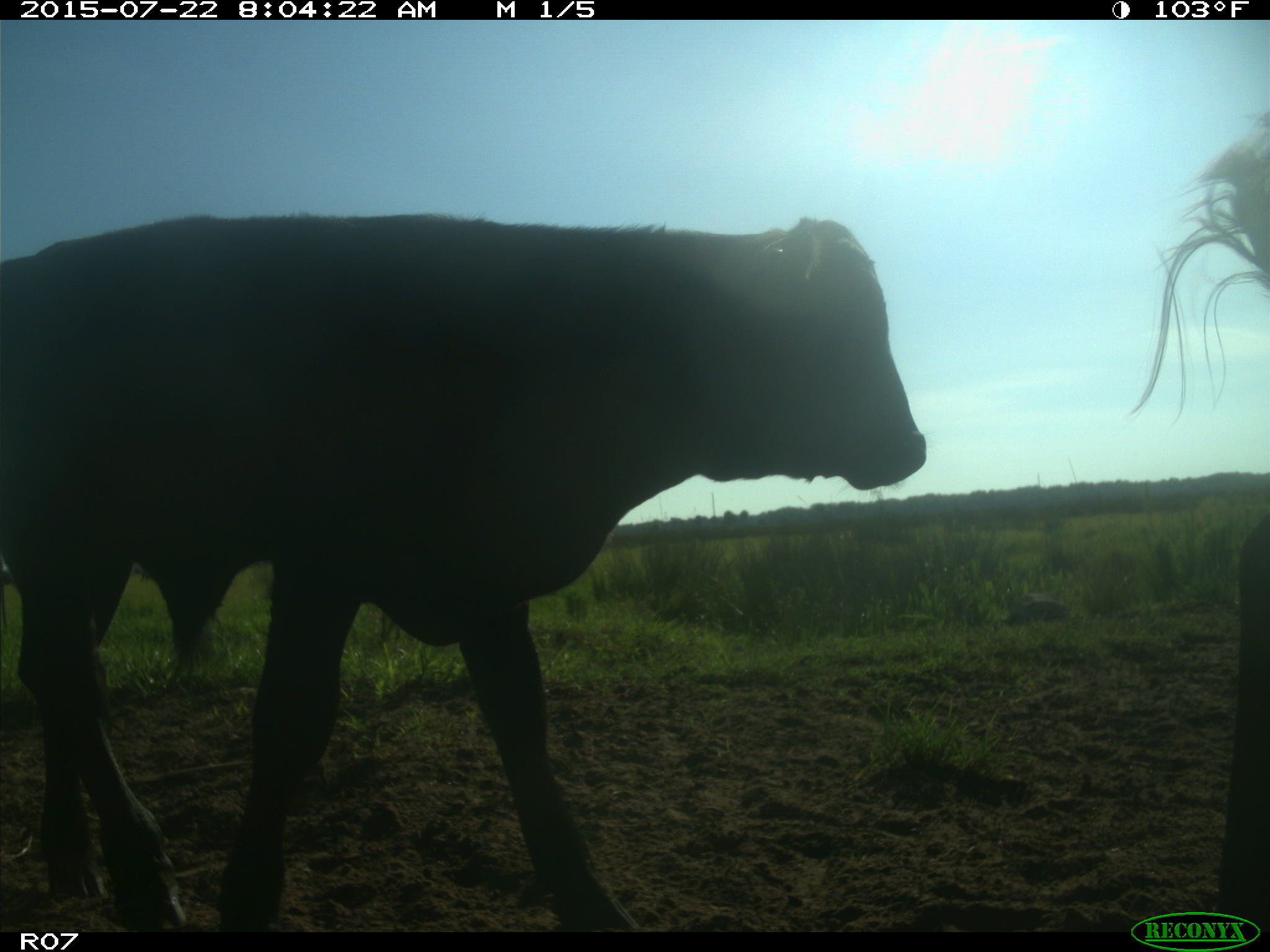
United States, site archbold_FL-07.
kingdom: Animalia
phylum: Chordata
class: Mammalia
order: Artiodactyla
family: Bovidae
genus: Bos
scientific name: Bos taurus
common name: domestic cow